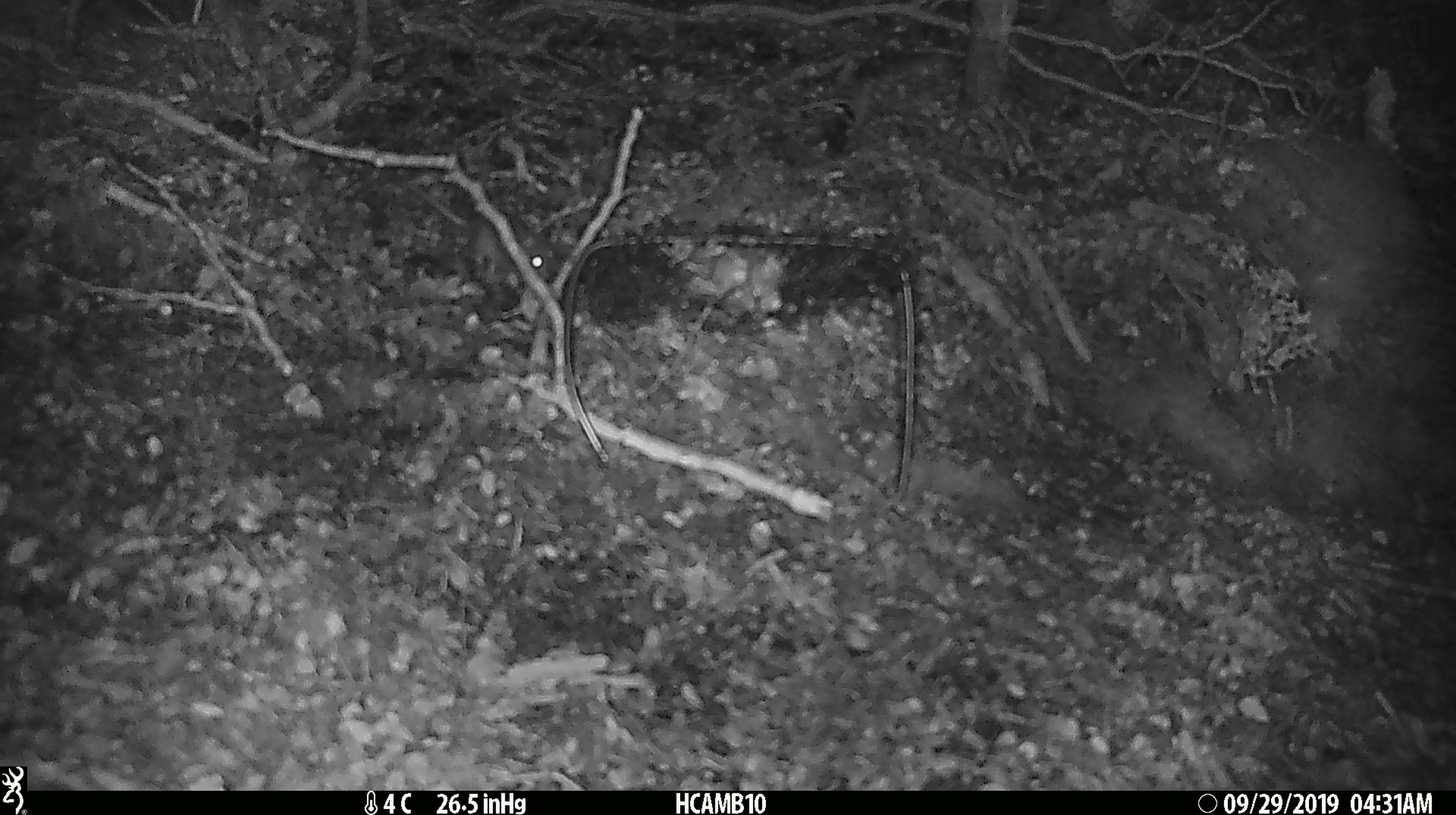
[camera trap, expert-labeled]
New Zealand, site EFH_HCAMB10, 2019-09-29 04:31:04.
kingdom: Animalia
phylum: Chordata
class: Mammalia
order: Rodentia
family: Muridae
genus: Mus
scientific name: Mus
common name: mouse